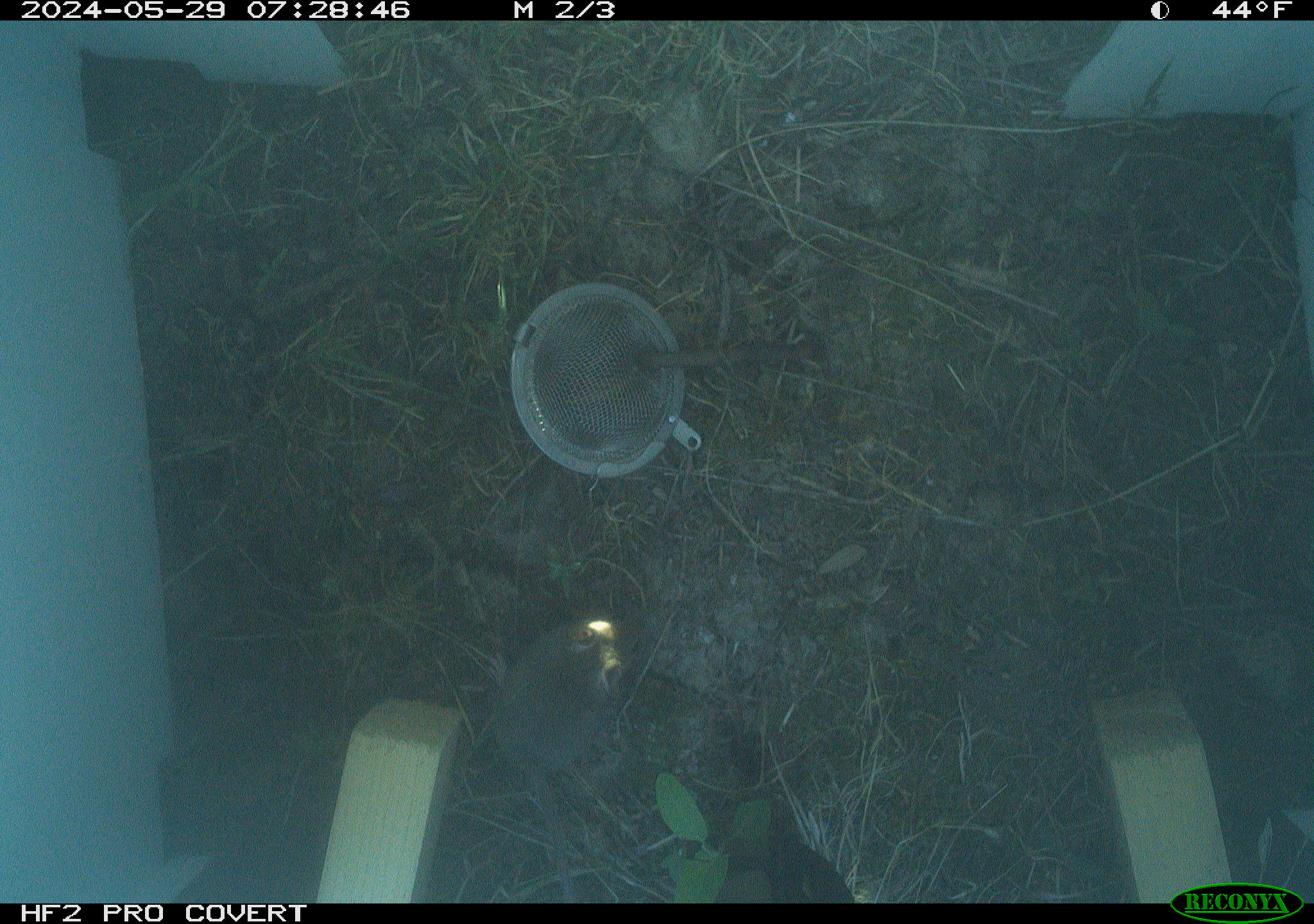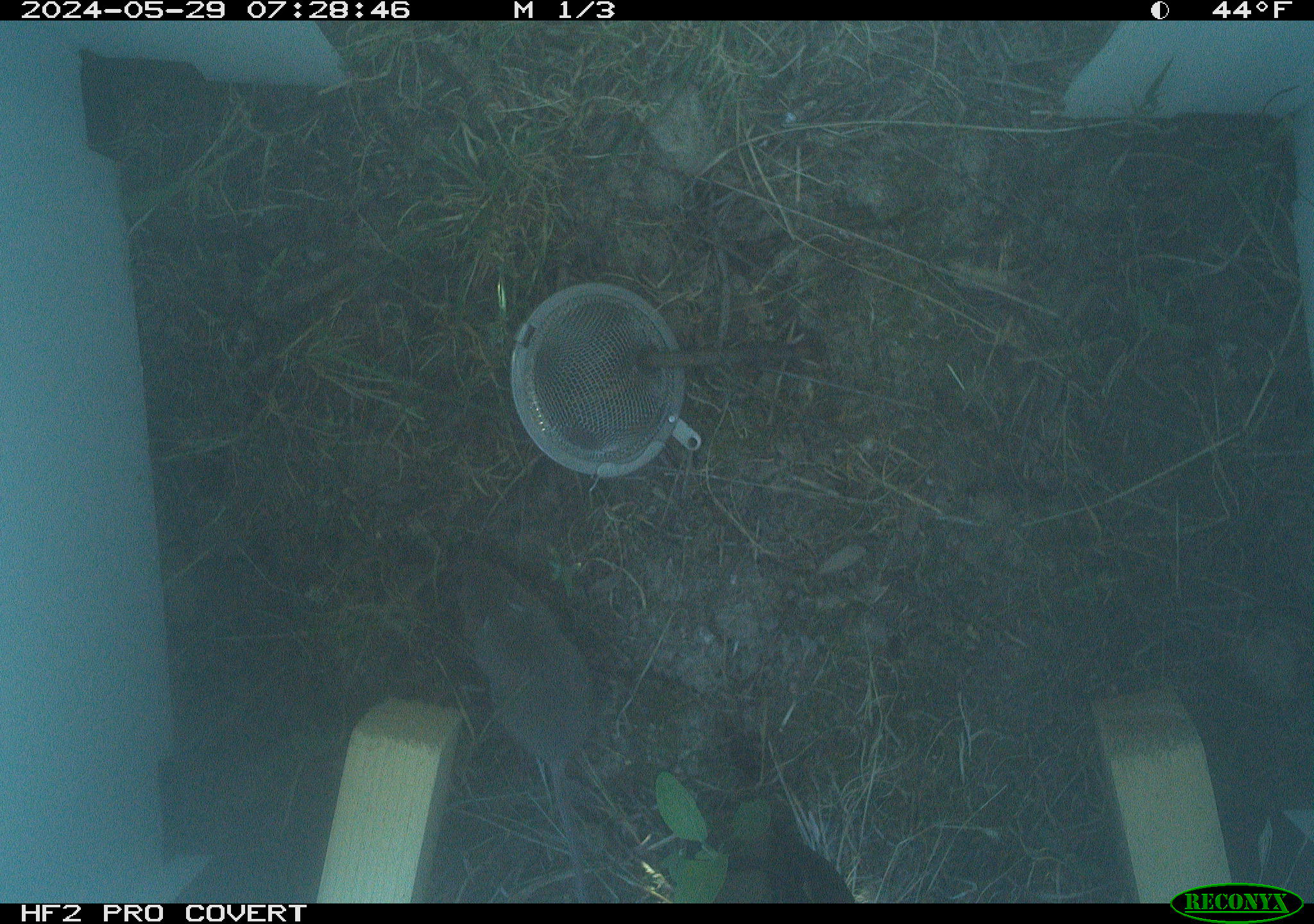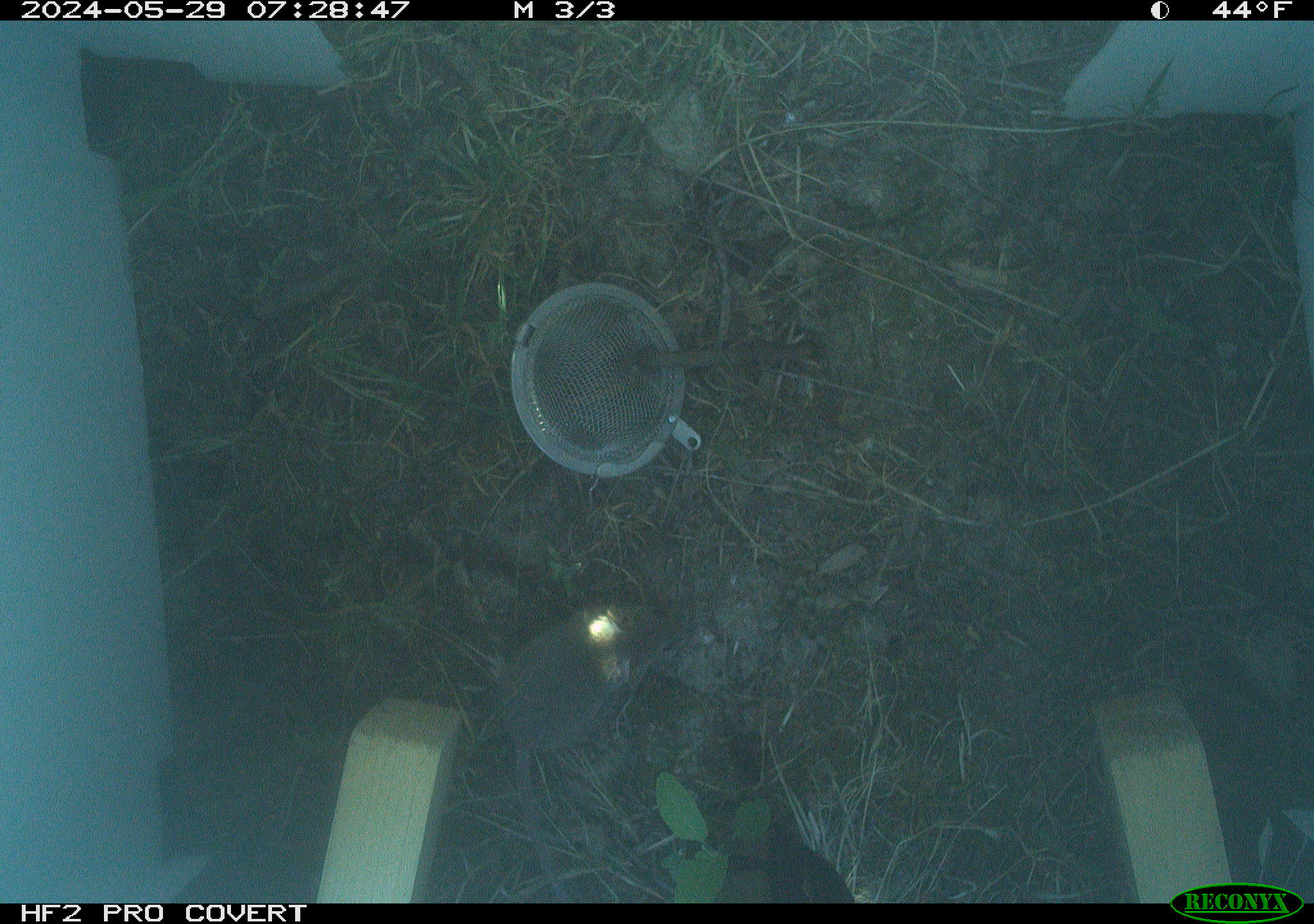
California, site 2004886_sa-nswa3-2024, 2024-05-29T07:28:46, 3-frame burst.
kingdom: Animalia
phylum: Chordata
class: Mammalia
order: Rodentia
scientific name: Rodentia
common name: rodent